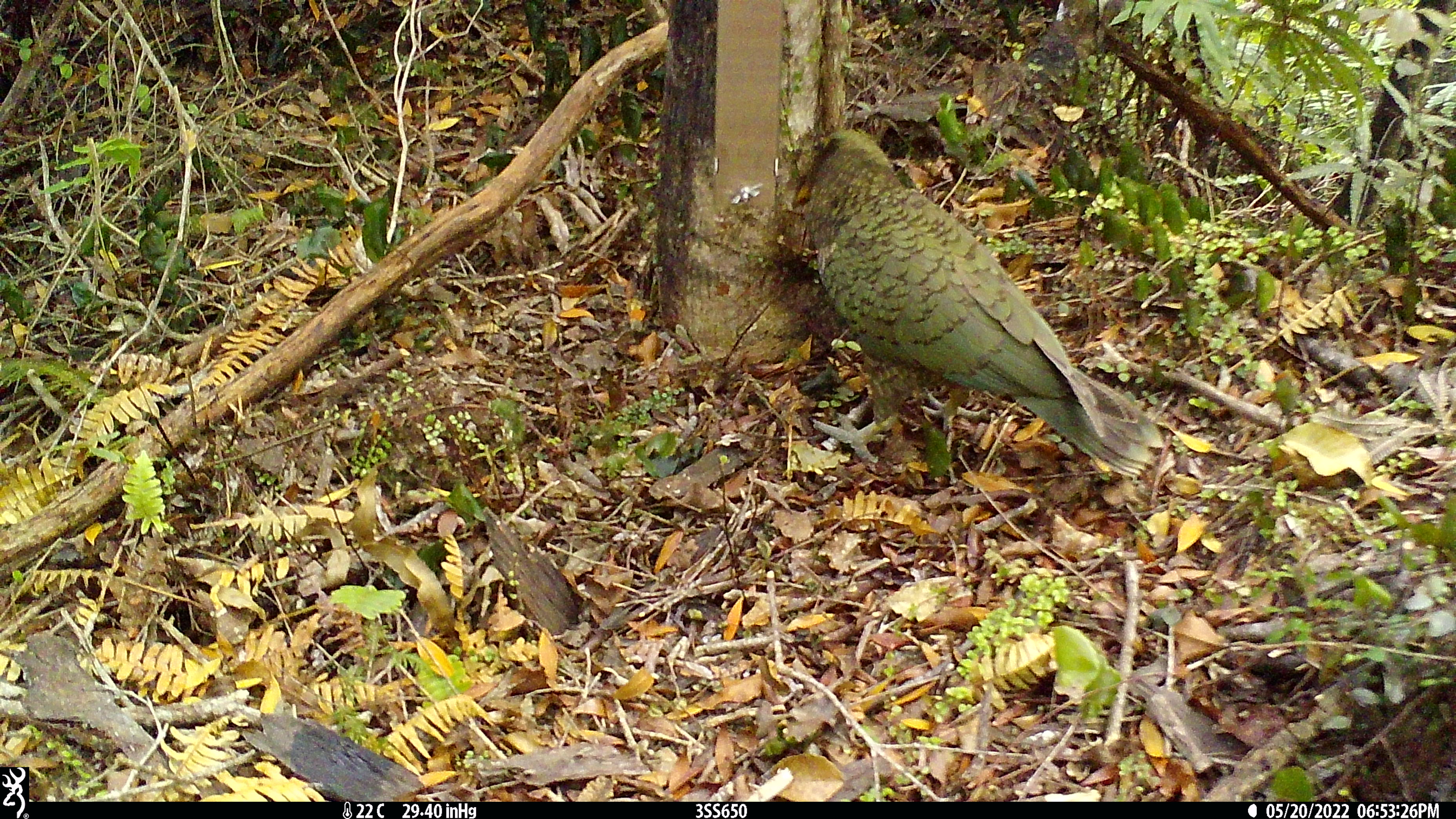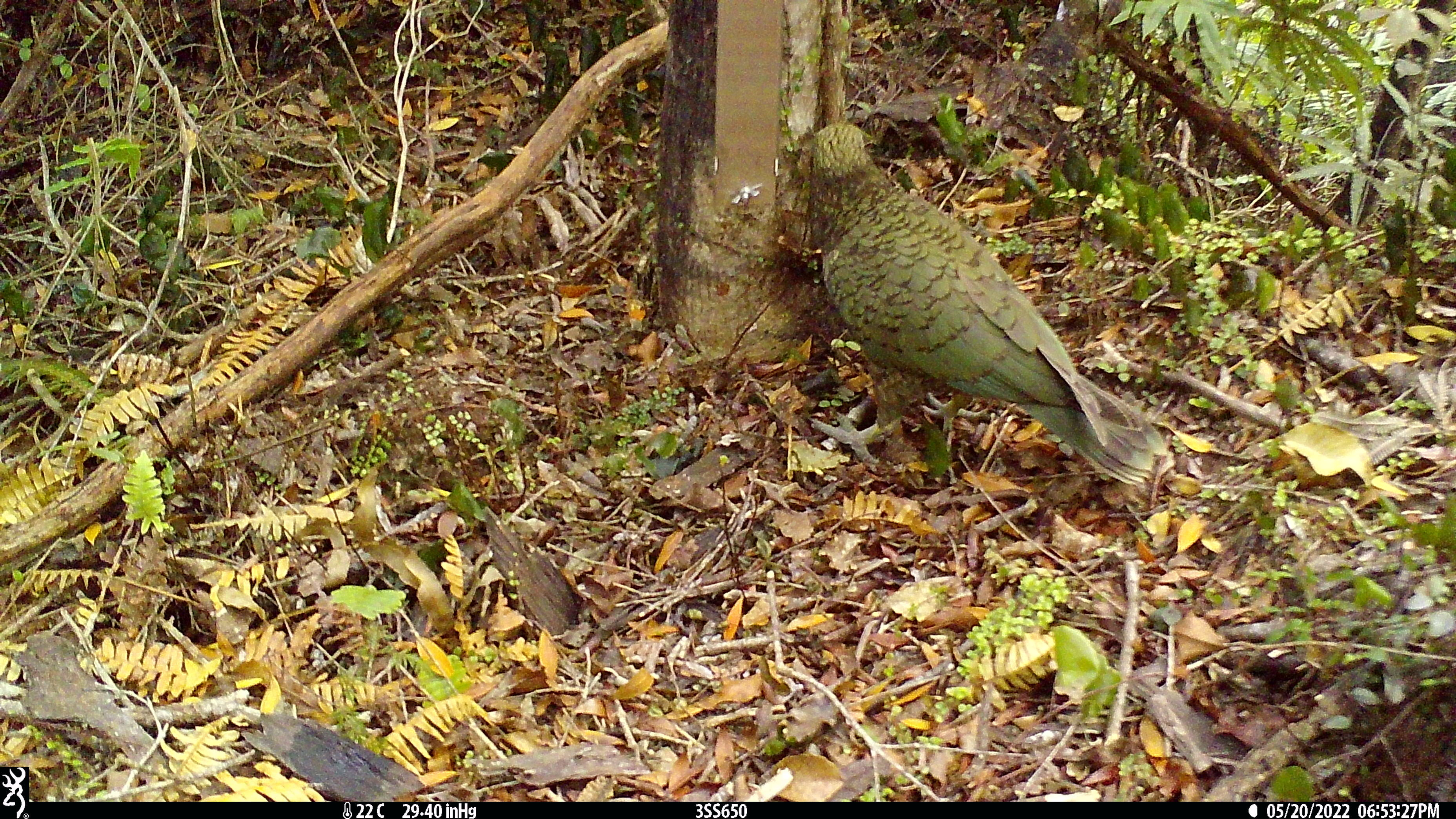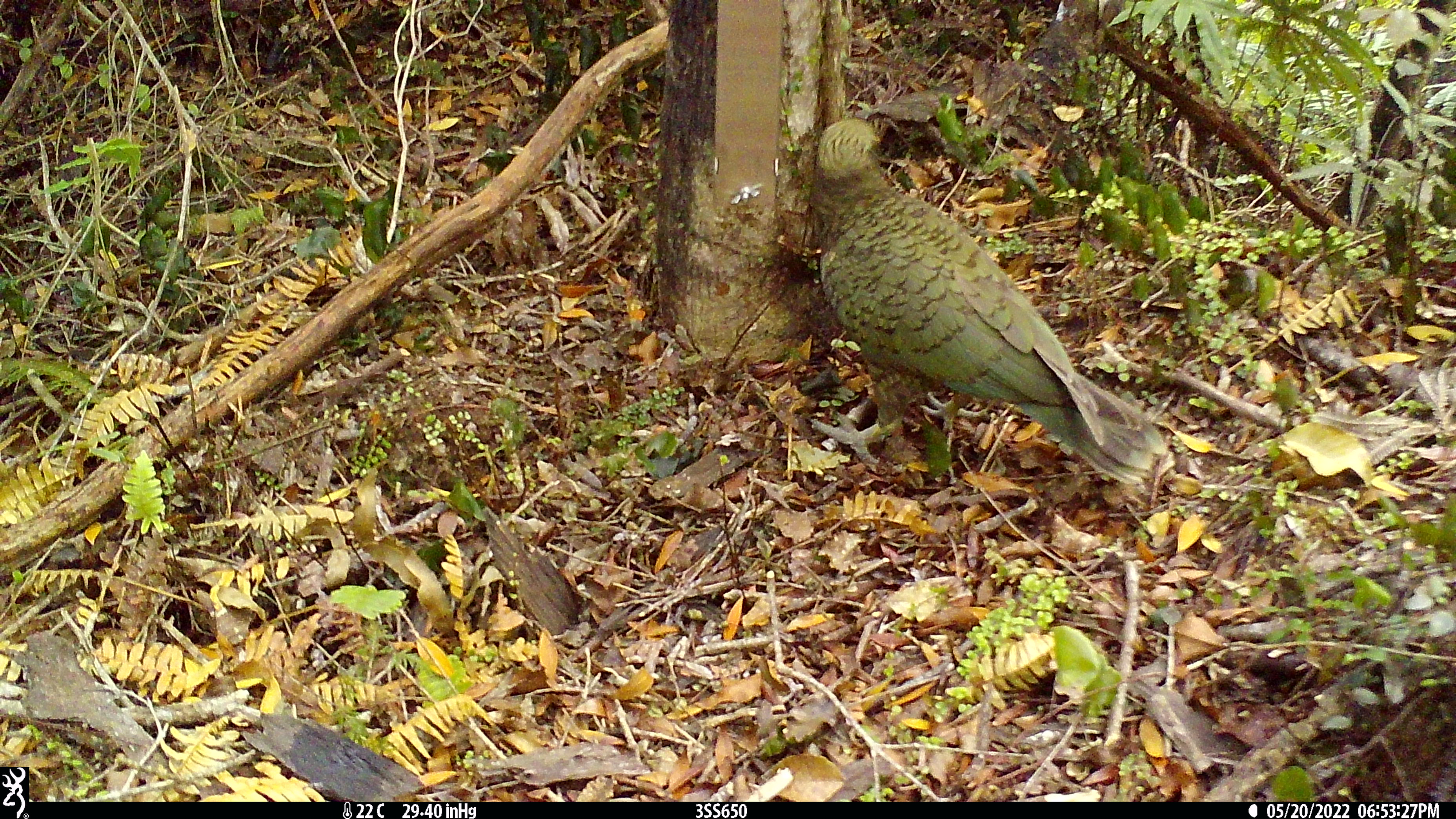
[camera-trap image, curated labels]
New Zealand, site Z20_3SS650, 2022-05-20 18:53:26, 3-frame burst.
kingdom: Animalia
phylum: Chordata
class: Aves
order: Psittaciformes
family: Strigopidae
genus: Nestor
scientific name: Nestor notabilis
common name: kea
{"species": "kea (Nestor notabilis)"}